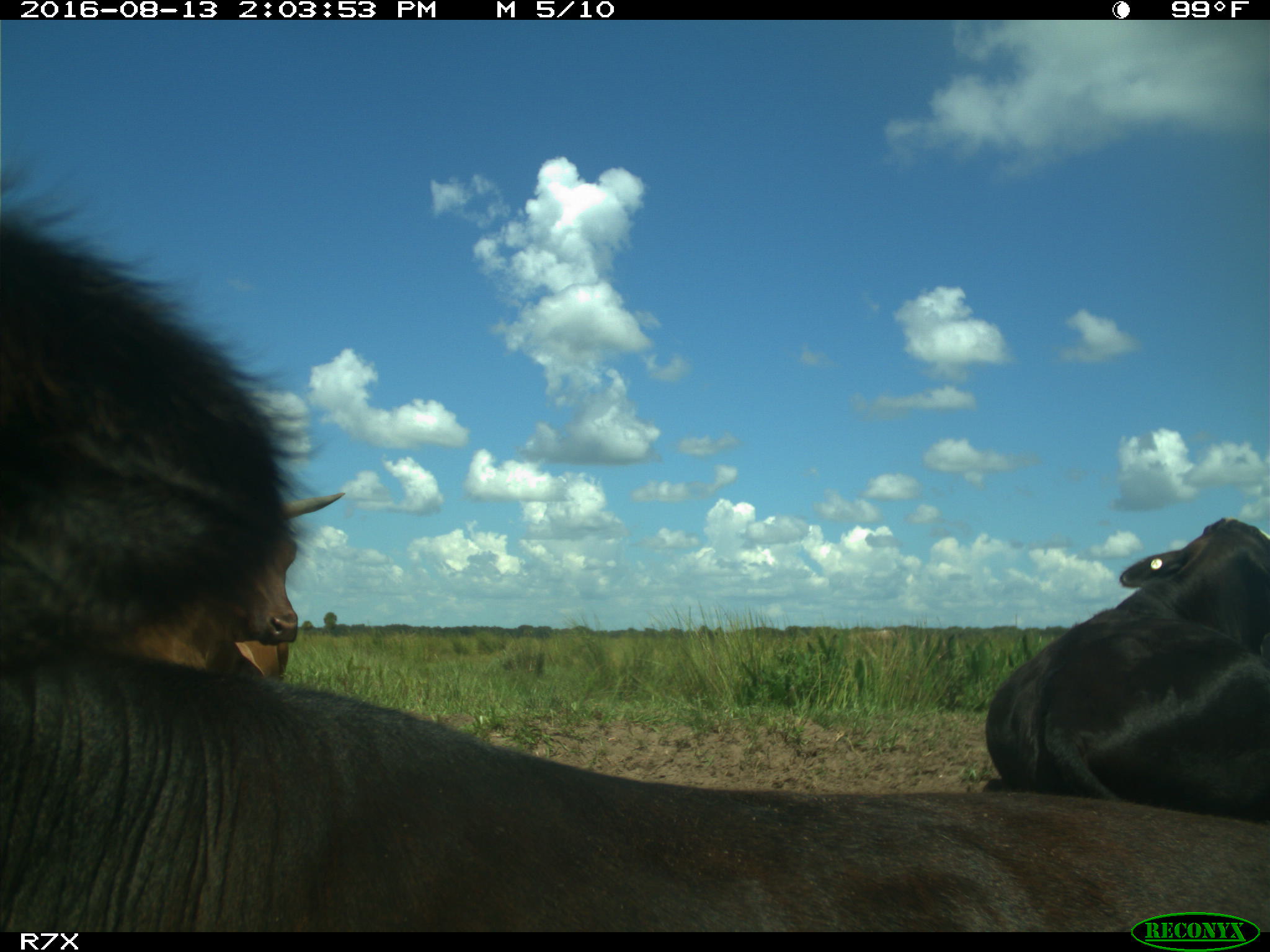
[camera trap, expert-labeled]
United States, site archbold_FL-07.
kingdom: Animalia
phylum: Chordata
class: Mammalia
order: Artiodactyla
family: Bovidae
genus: Bos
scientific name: Bos taurus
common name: domestic cow